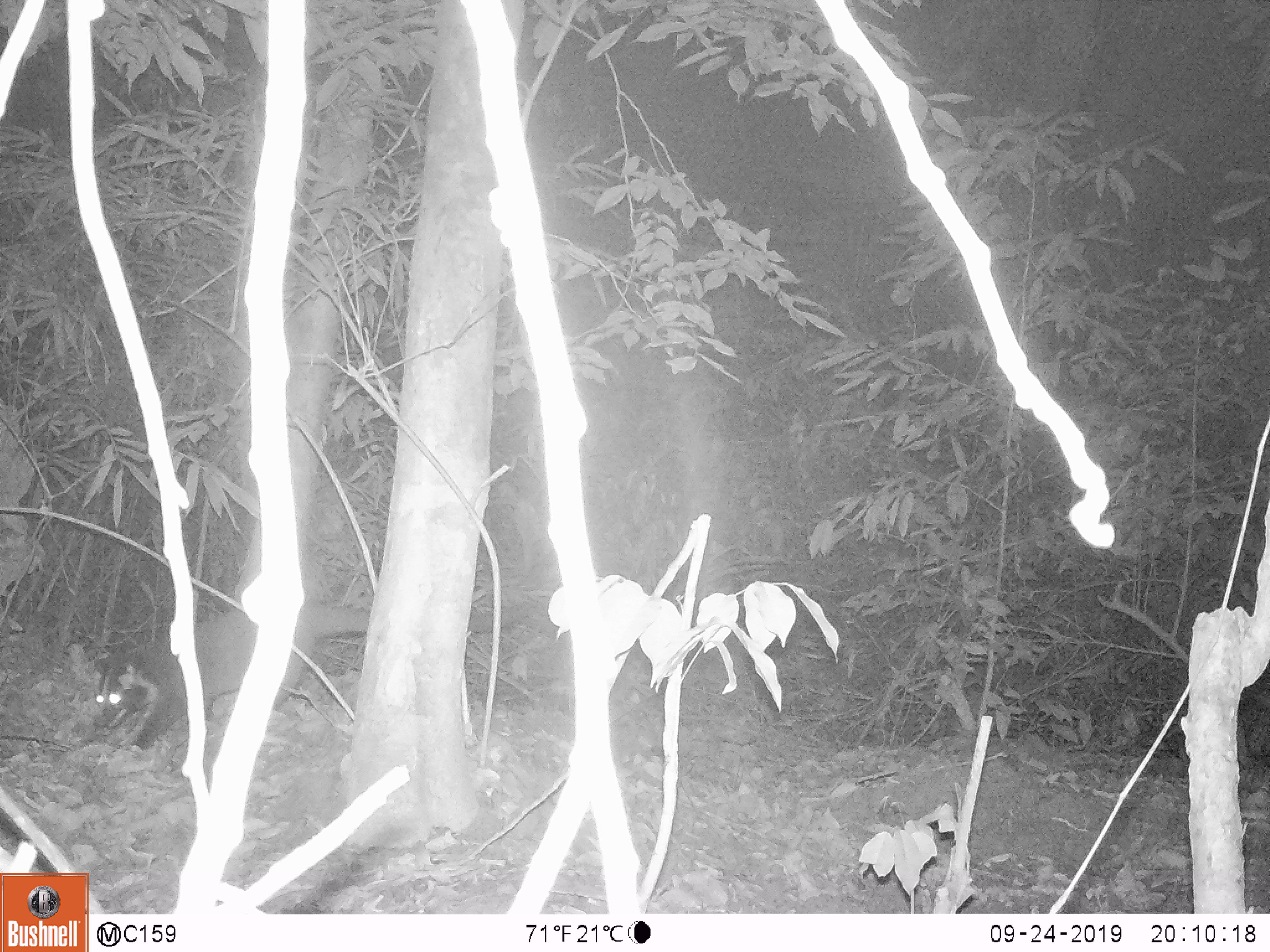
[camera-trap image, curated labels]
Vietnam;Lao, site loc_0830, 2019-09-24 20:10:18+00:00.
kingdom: Animalia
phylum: Chordata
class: Mammalia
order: Carnivora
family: Viverridae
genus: Paguma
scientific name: Paguma larvata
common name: masked palm civet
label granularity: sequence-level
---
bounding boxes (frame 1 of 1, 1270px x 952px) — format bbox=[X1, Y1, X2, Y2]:
masked palm civet: bbox=[94, 598, 516, 748]